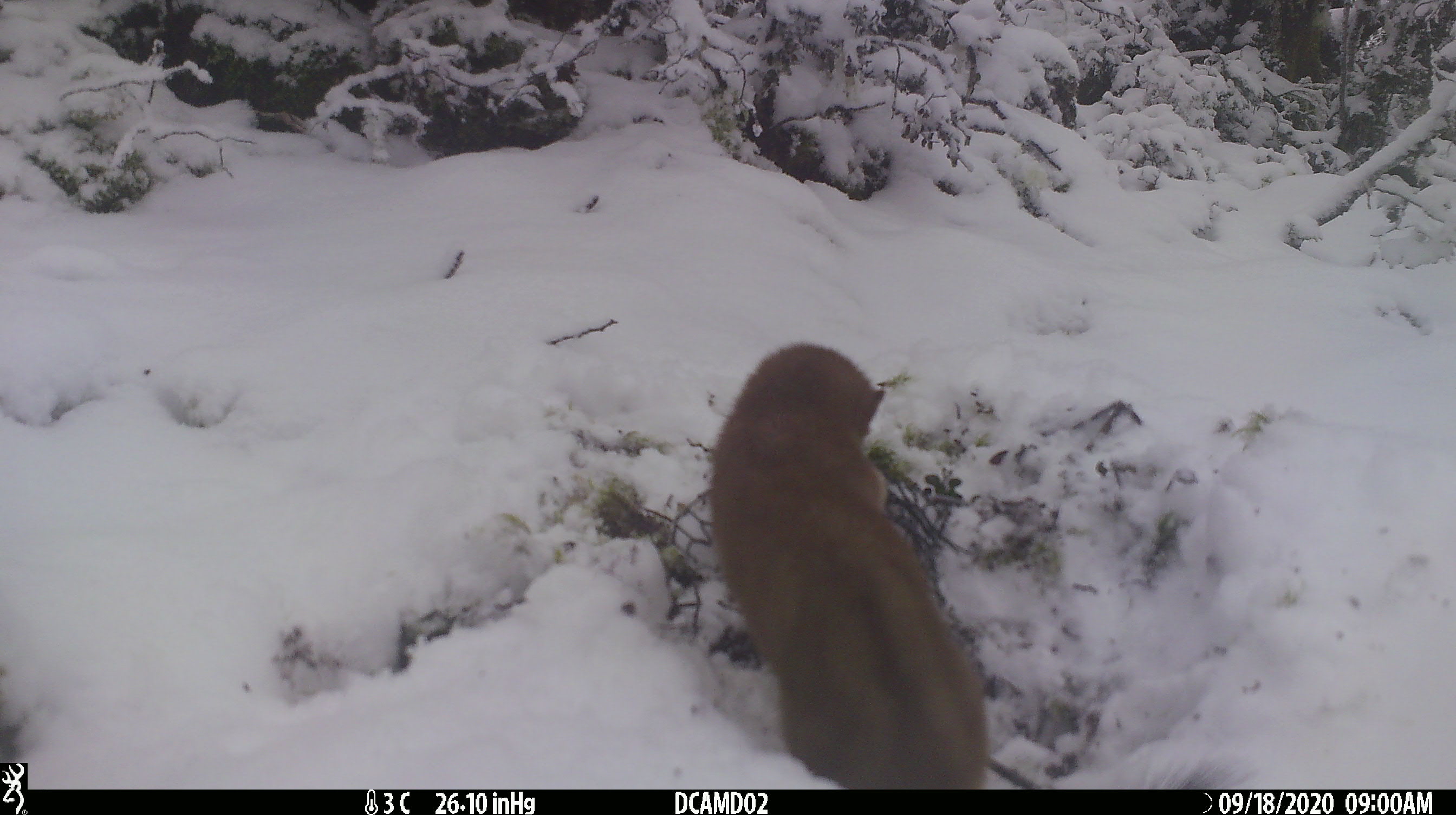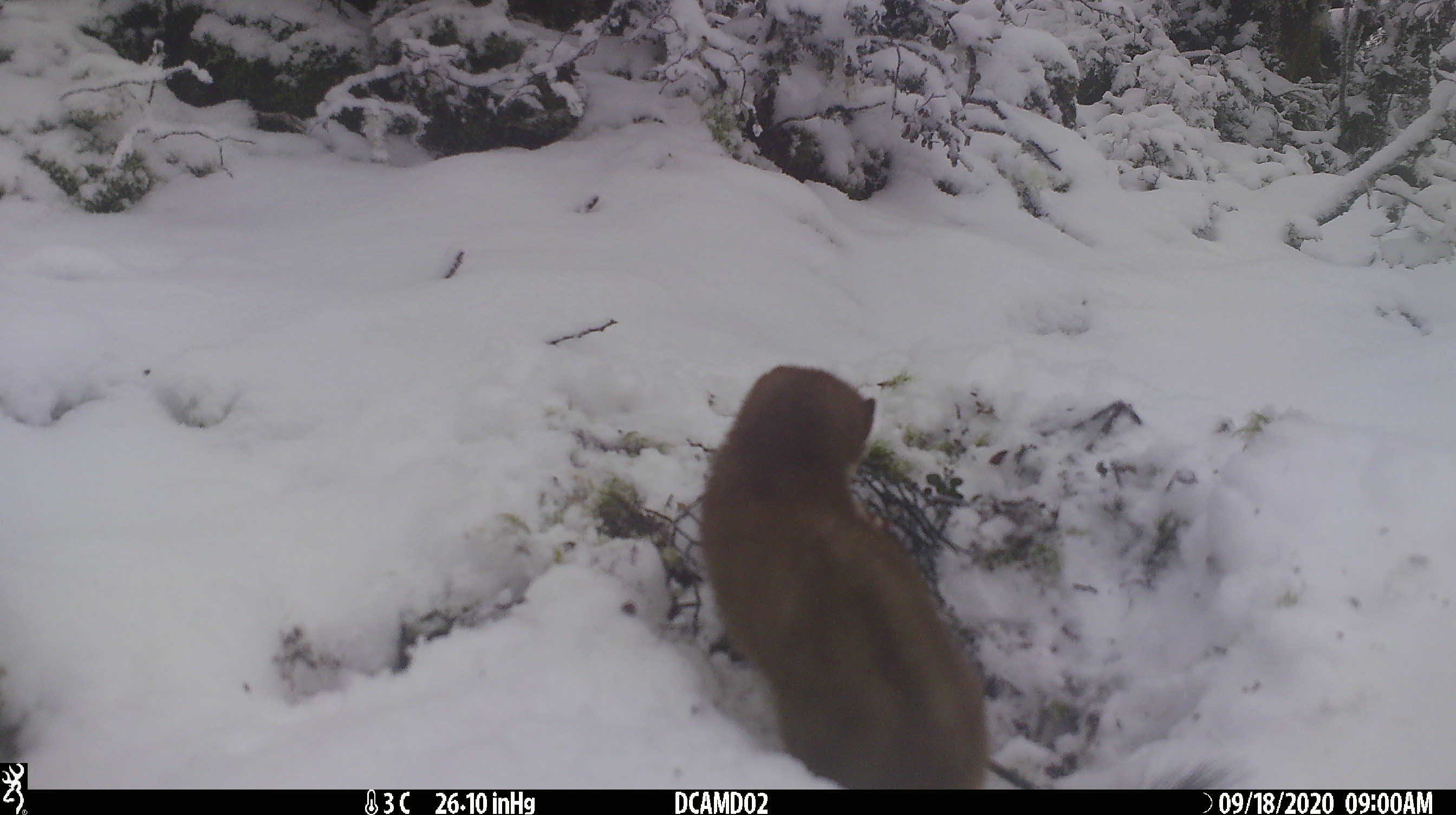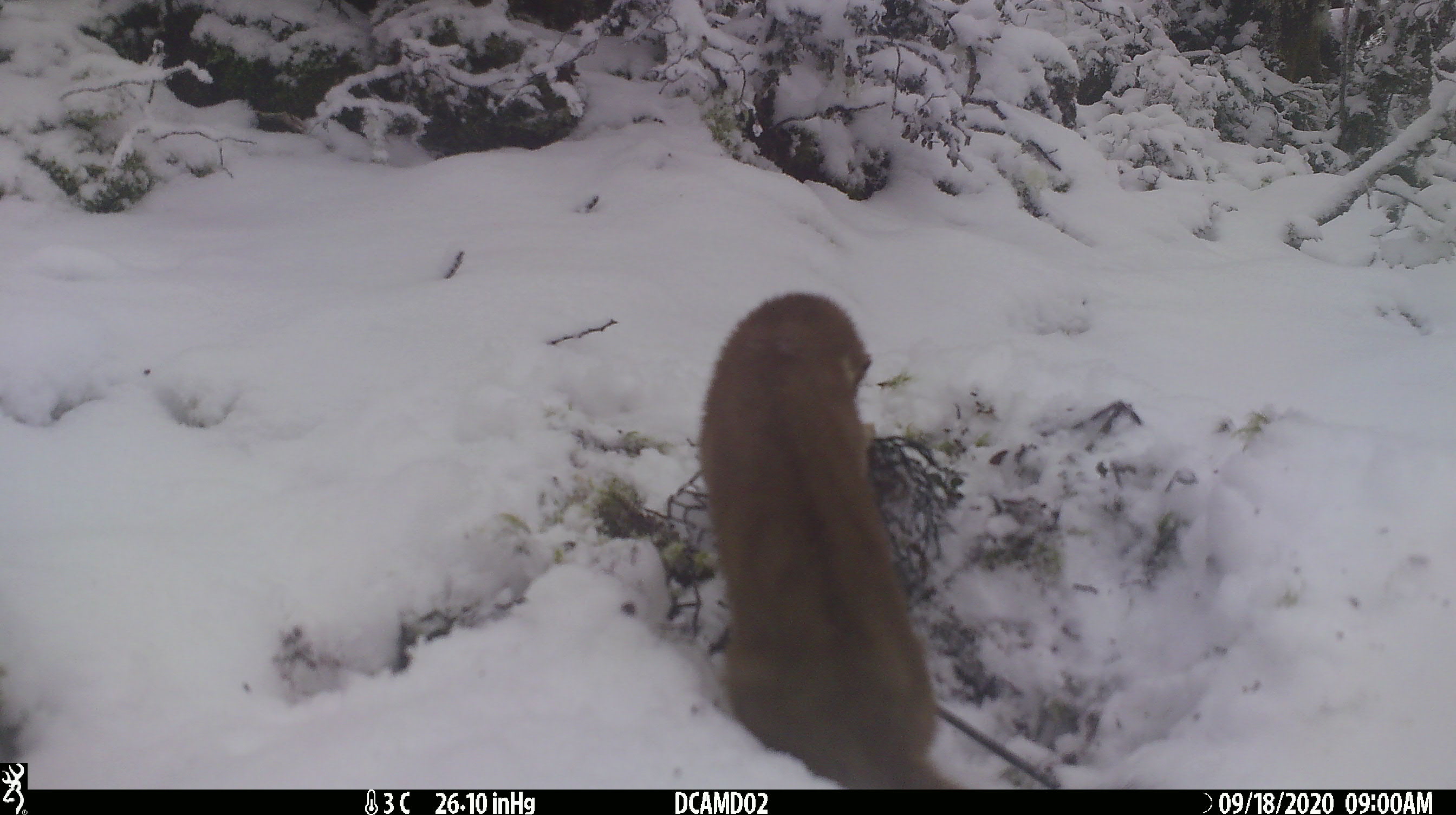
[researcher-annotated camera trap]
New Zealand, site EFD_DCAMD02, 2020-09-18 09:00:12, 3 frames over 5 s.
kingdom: Animalia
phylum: Chordata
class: Mammalia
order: Carnivora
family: Mustelidae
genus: Mustela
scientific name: Mustela erminea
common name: stoat